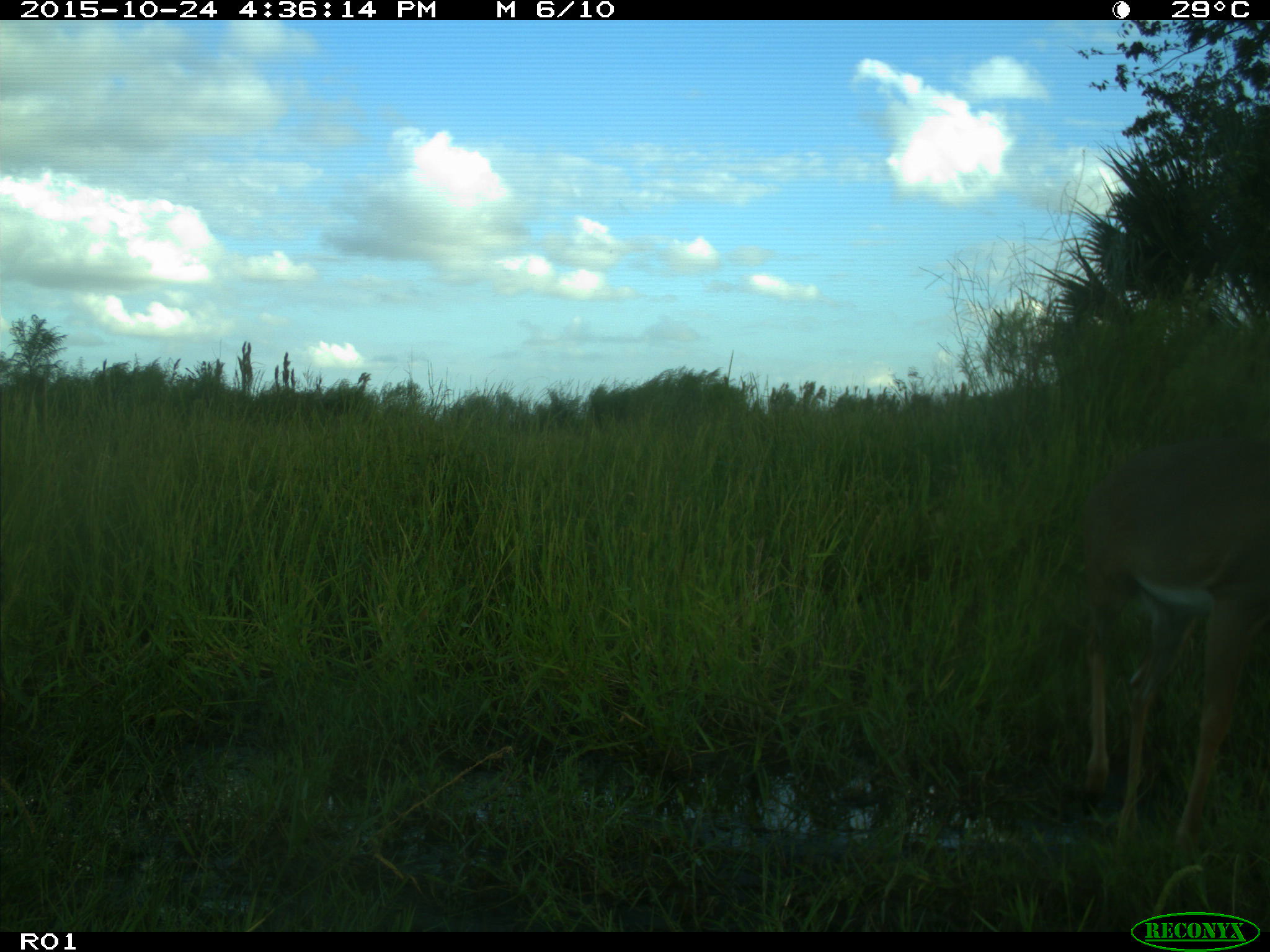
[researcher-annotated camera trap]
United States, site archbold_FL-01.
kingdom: Animalia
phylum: Chordata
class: Mammalia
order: Artiodactyla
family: Cervidae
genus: Odocoileus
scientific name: Odocoileus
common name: deer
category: unidentified deer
Unidentified deer (deer) (Odocoileus).